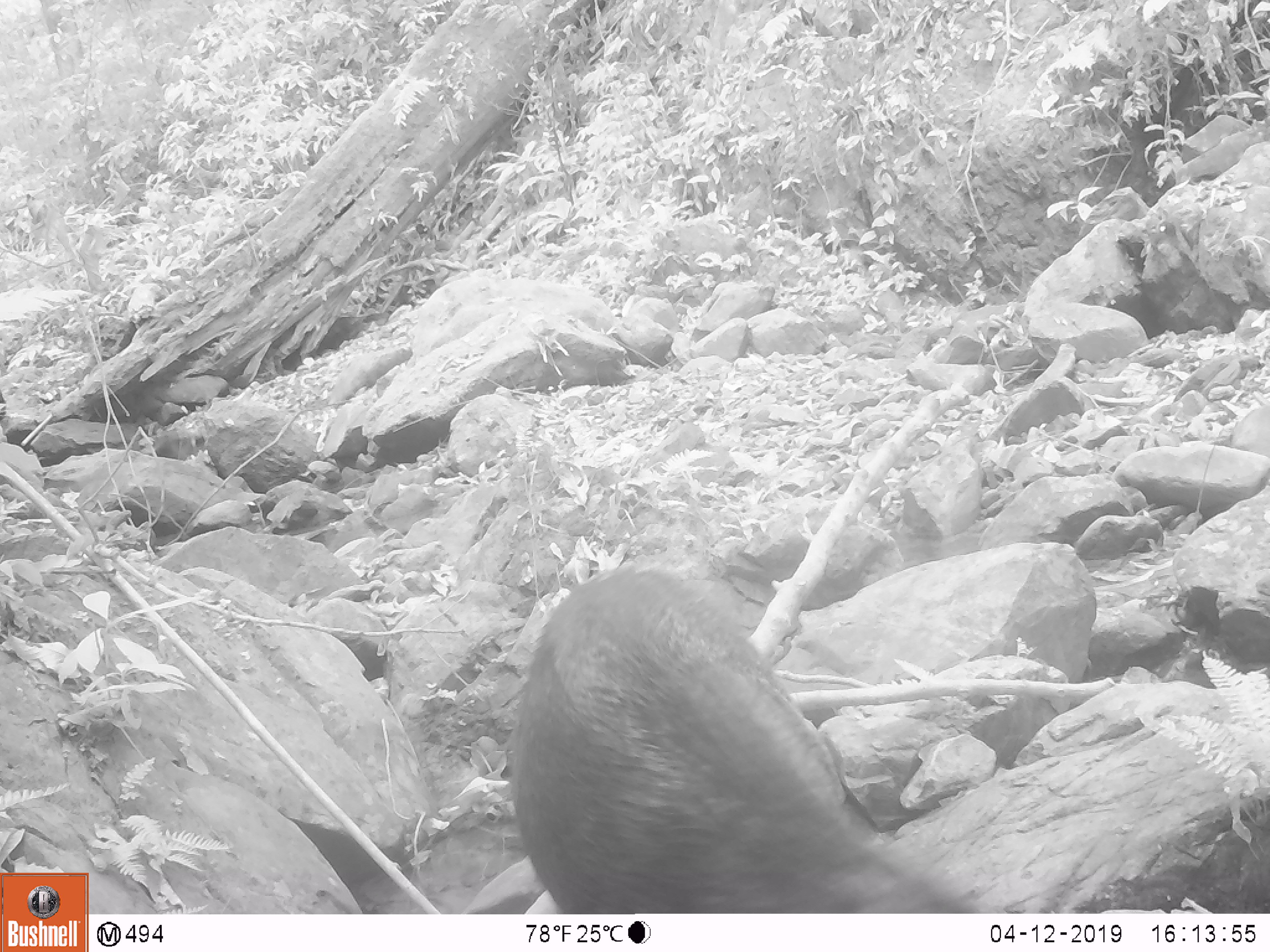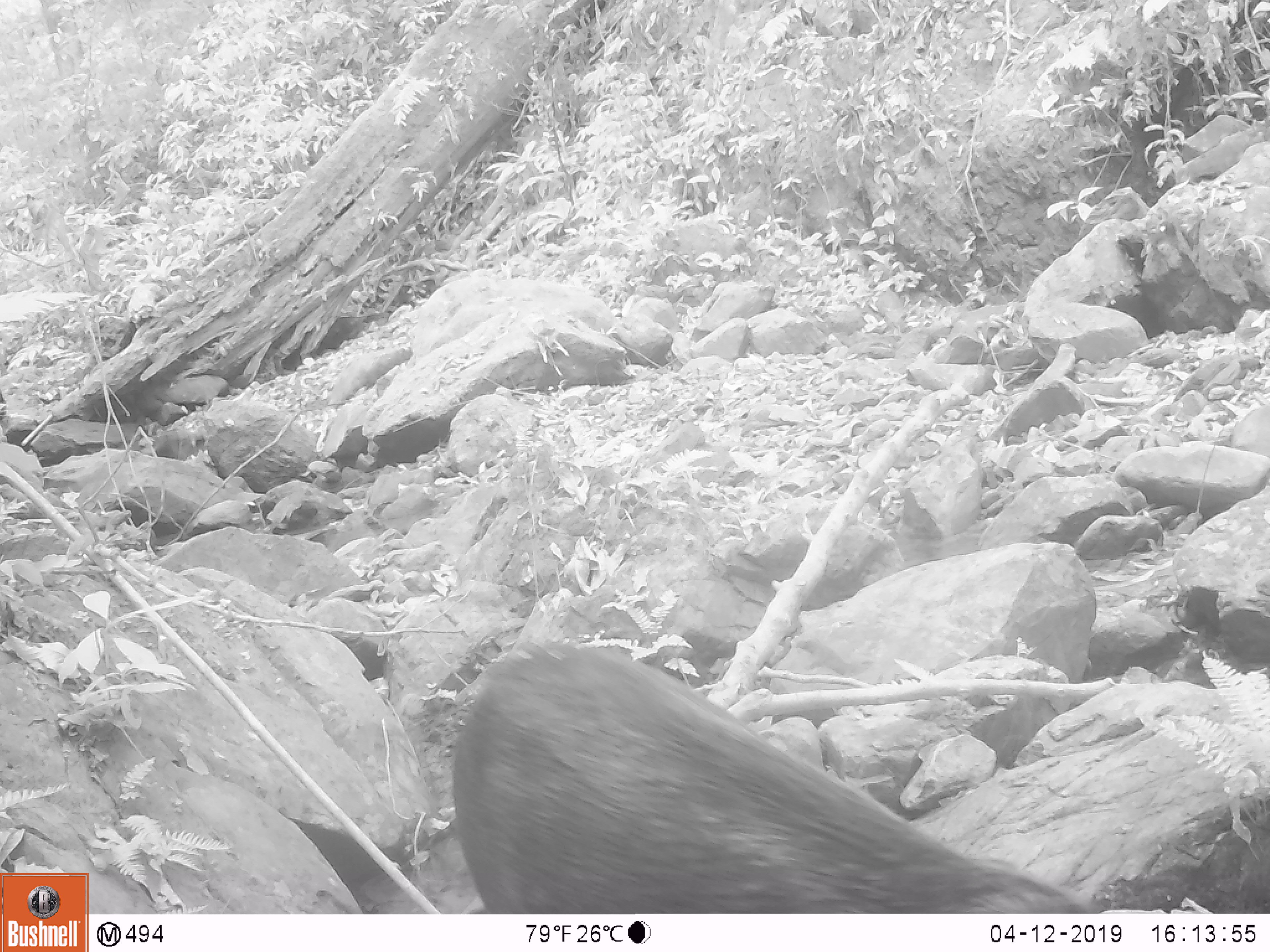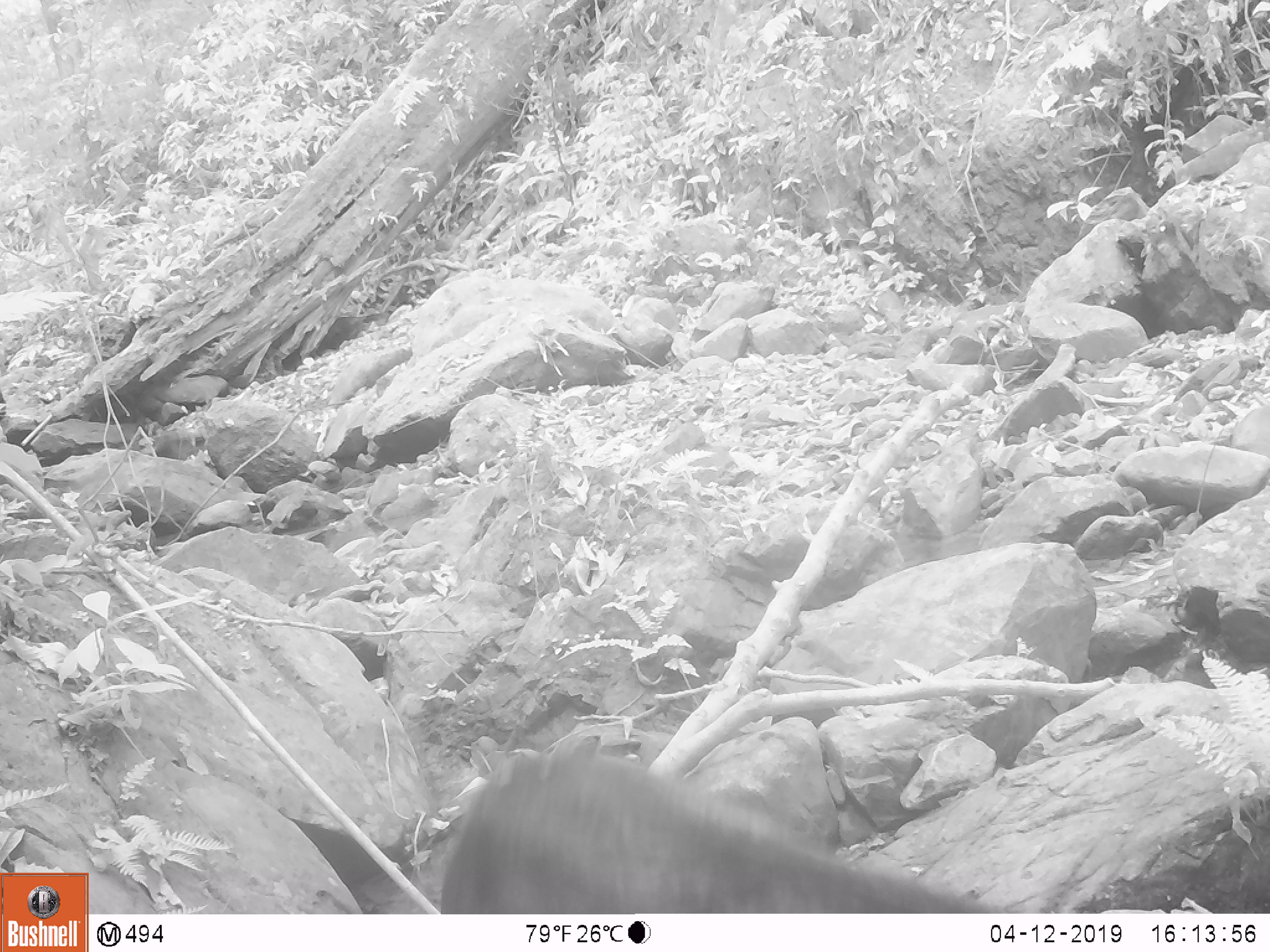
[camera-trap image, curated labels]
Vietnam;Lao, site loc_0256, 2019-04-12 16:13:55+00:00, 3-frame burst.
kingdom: Animalia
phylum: Chordata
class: Mammalia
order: Artiodactyla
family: Suidae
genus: Sus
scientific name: Sus scrofa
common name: eurasian wild pig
Eurasian wild pig (Sus scrofa). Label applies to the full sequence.